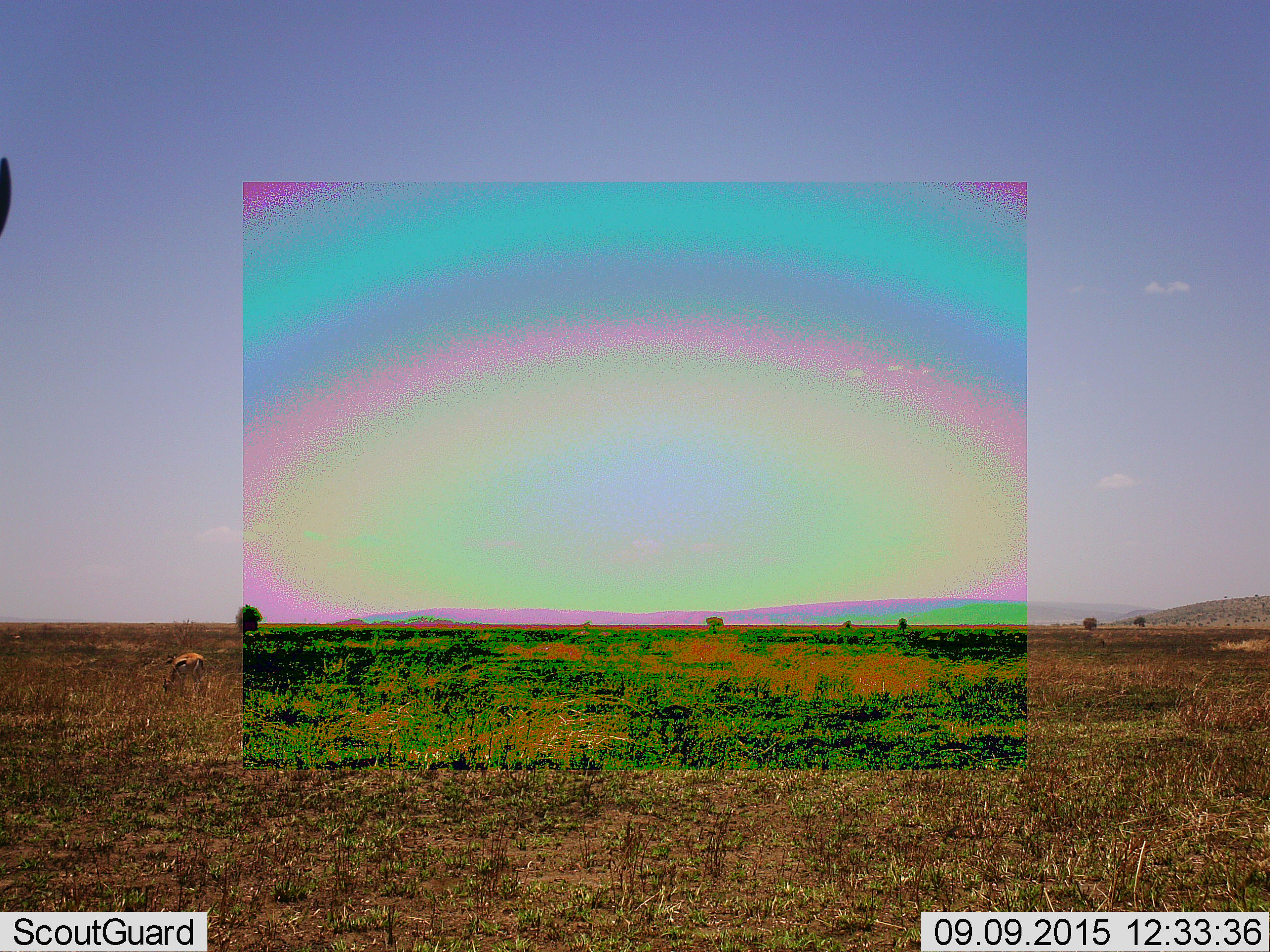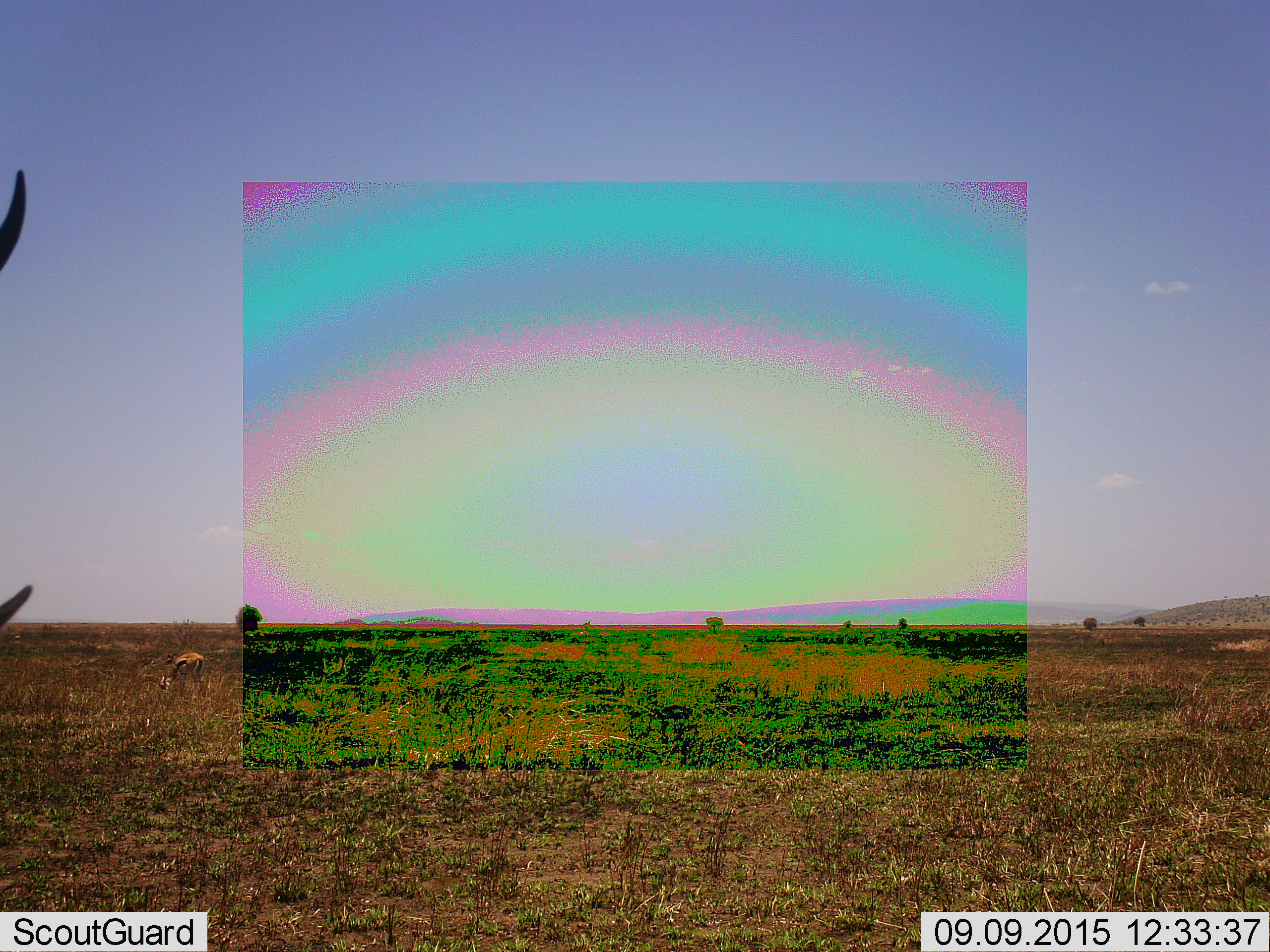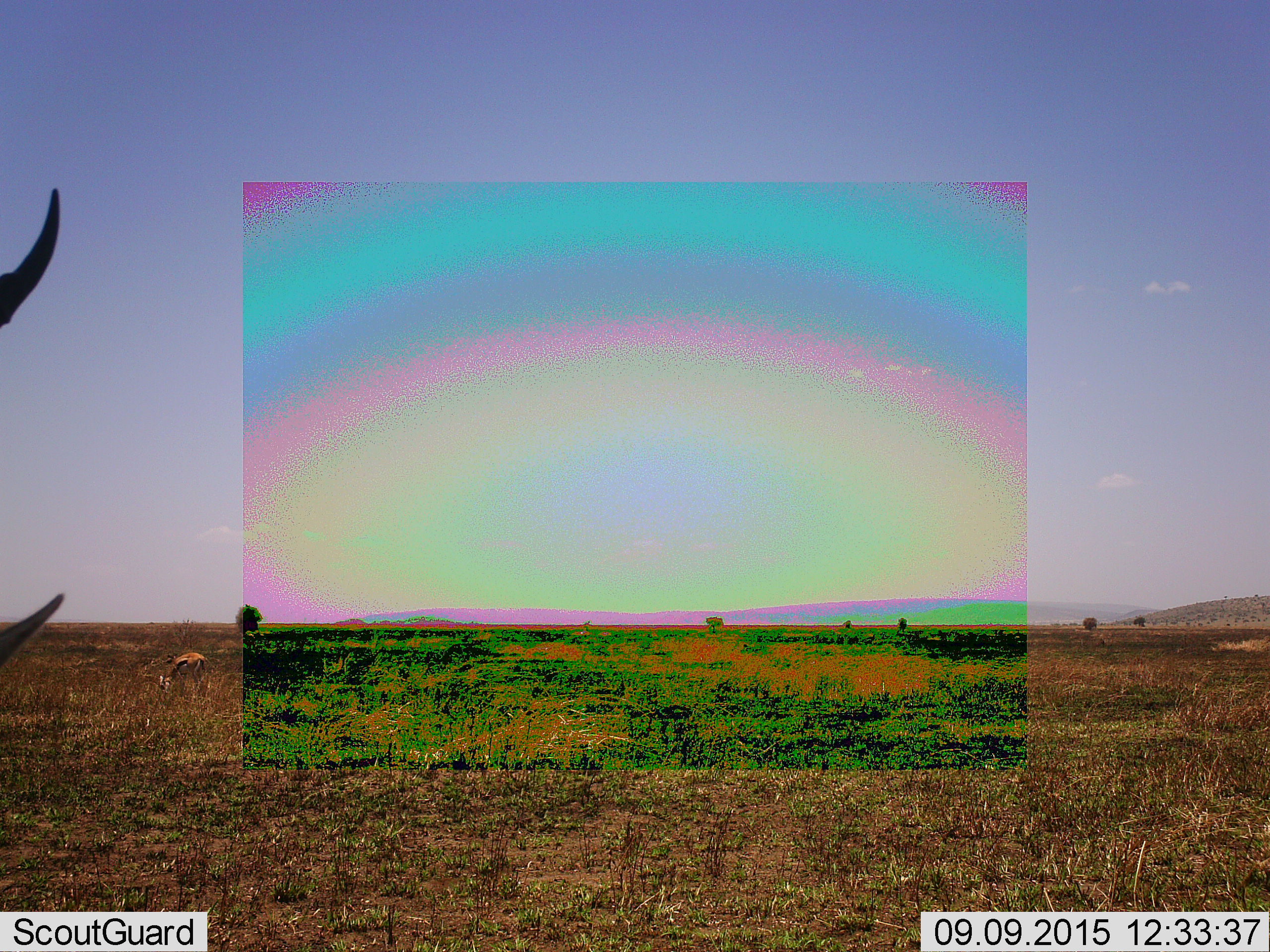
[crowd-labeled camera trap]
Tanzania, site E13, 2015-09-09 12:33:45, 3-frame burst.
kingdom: Animalia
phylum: Chordata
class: Mammalia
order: Artiodactyla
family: Bovidae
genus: Eudorcas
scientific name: Eudorcas thomsonii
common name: thomson's gazelle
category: gazellethomsons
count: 2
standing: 31%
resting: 0%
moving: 19%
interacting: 0%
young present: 0%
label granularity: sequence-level